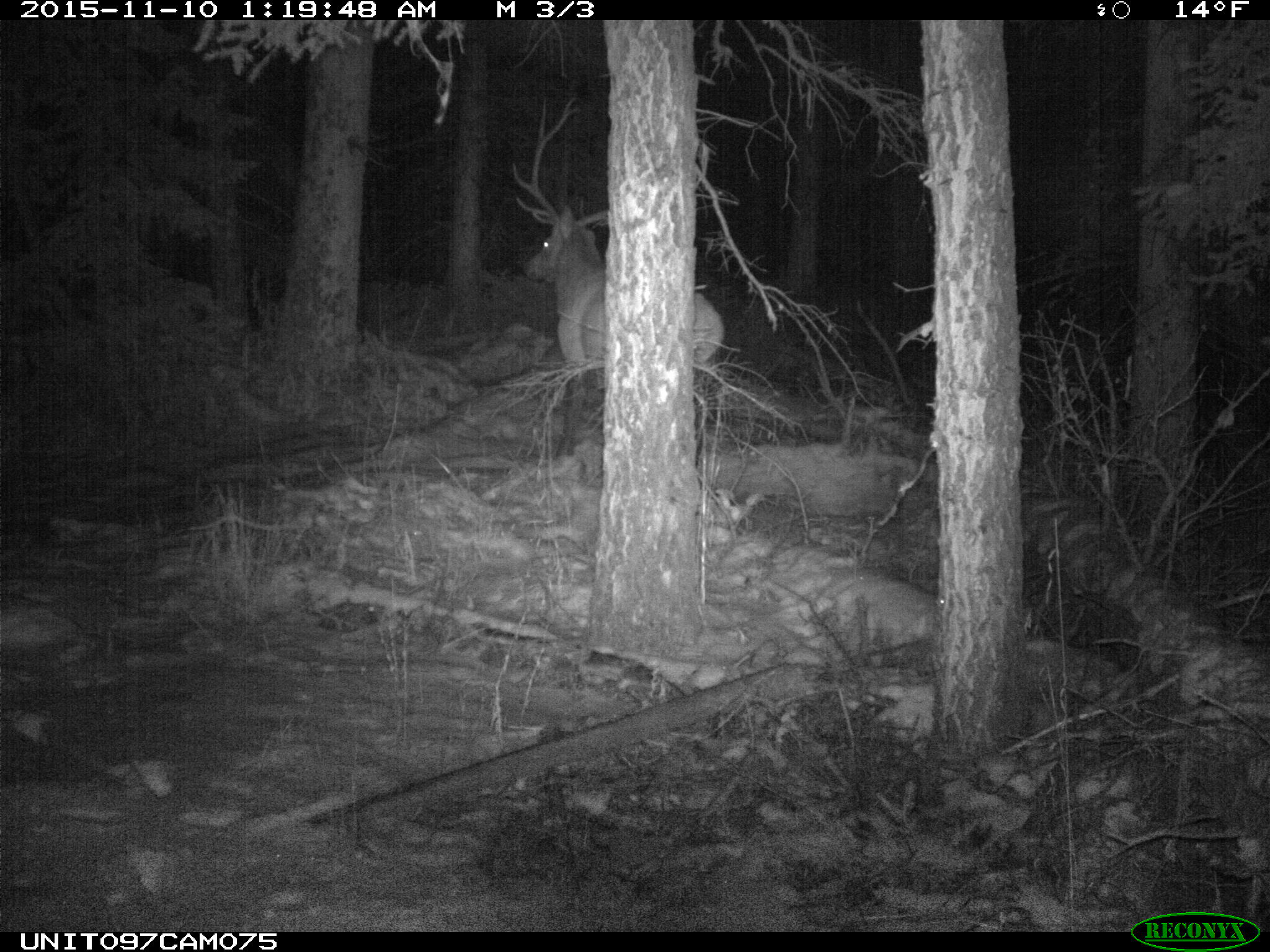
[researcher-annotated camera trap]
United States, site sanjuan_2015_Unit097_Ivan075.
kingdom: Animalia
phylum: Chordata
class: Mammalia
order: Artiodactyla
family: Cervidae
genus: Cervus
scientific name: Cervus elaphus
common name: red deer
Cervus elaphus (red deer).